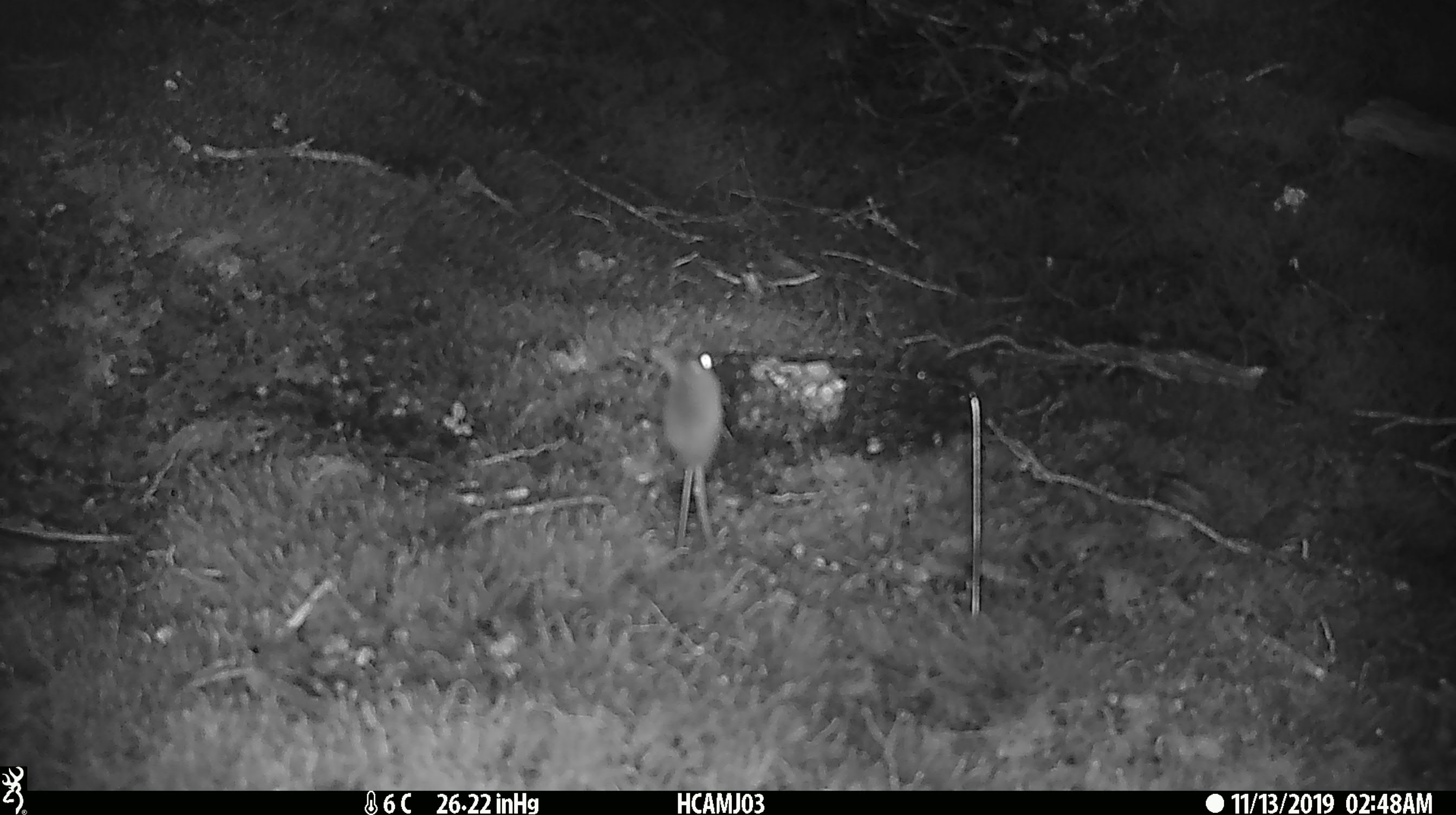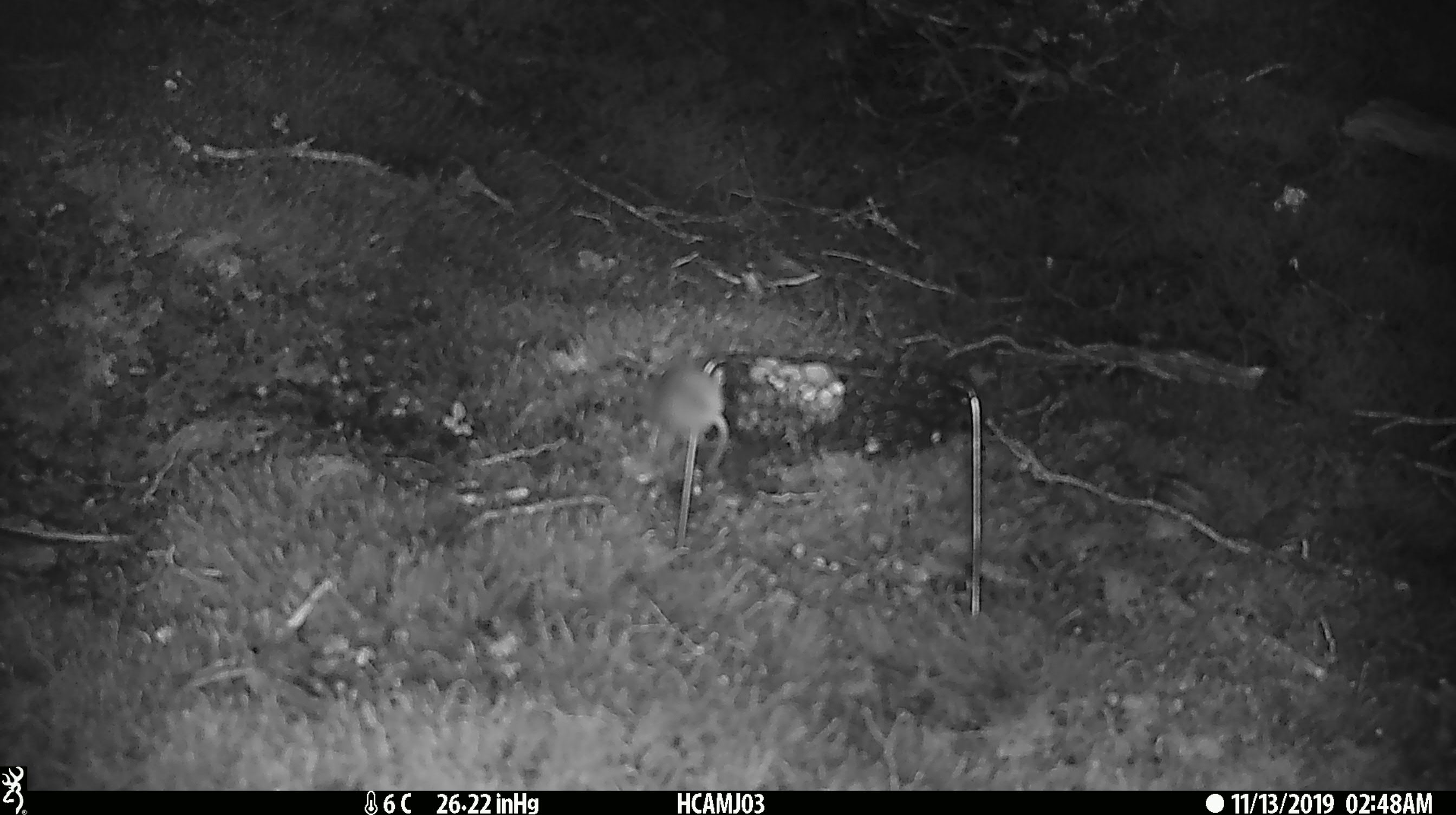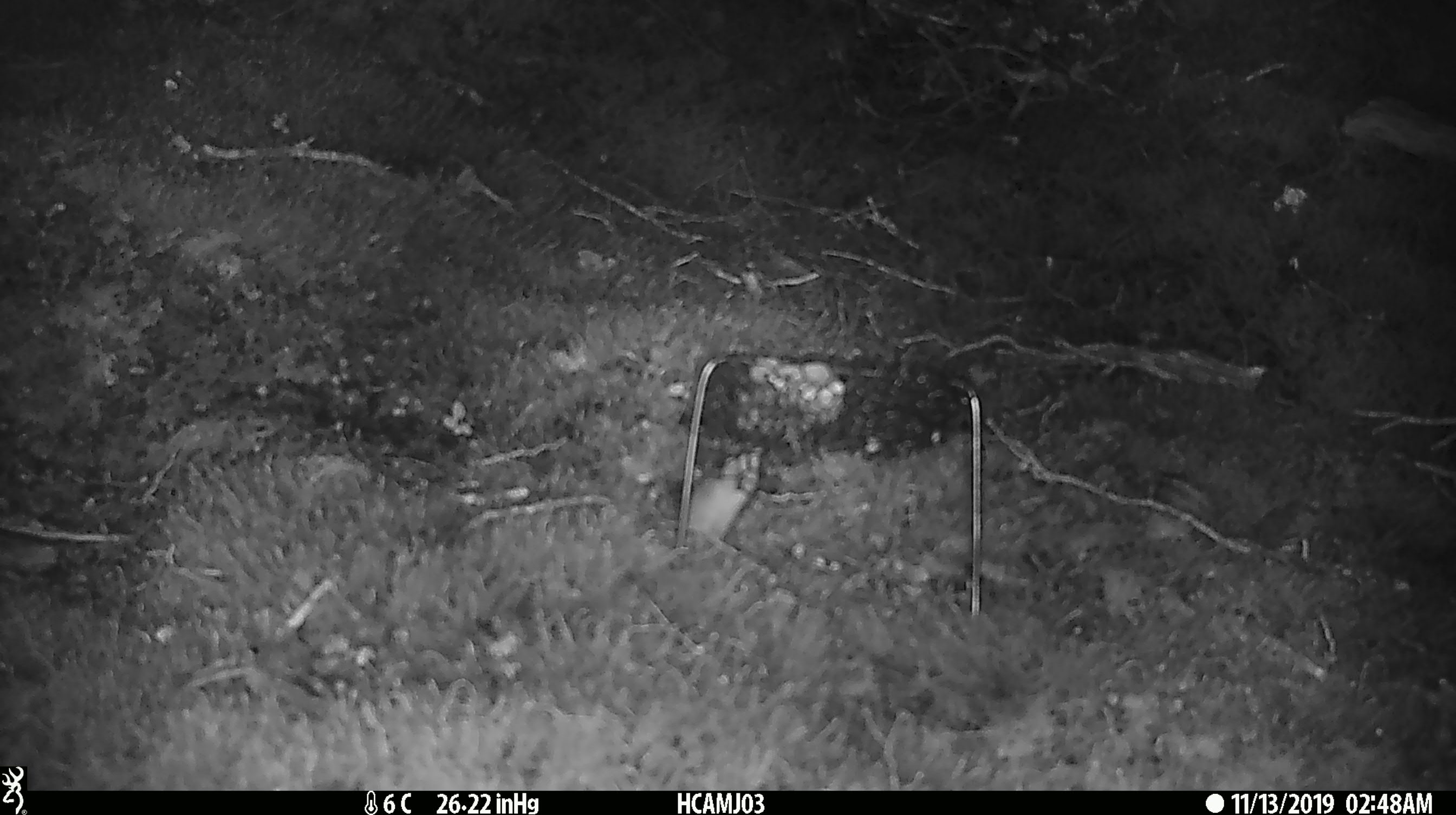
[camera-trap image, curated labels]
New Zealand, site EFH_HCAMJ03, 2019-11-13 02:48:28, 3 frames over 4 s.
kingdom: Animalia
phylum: Chordata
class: Mammalia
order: Rodentia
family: Muridae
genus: Mus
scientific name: Mus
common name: mouse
Mouse (Mus).